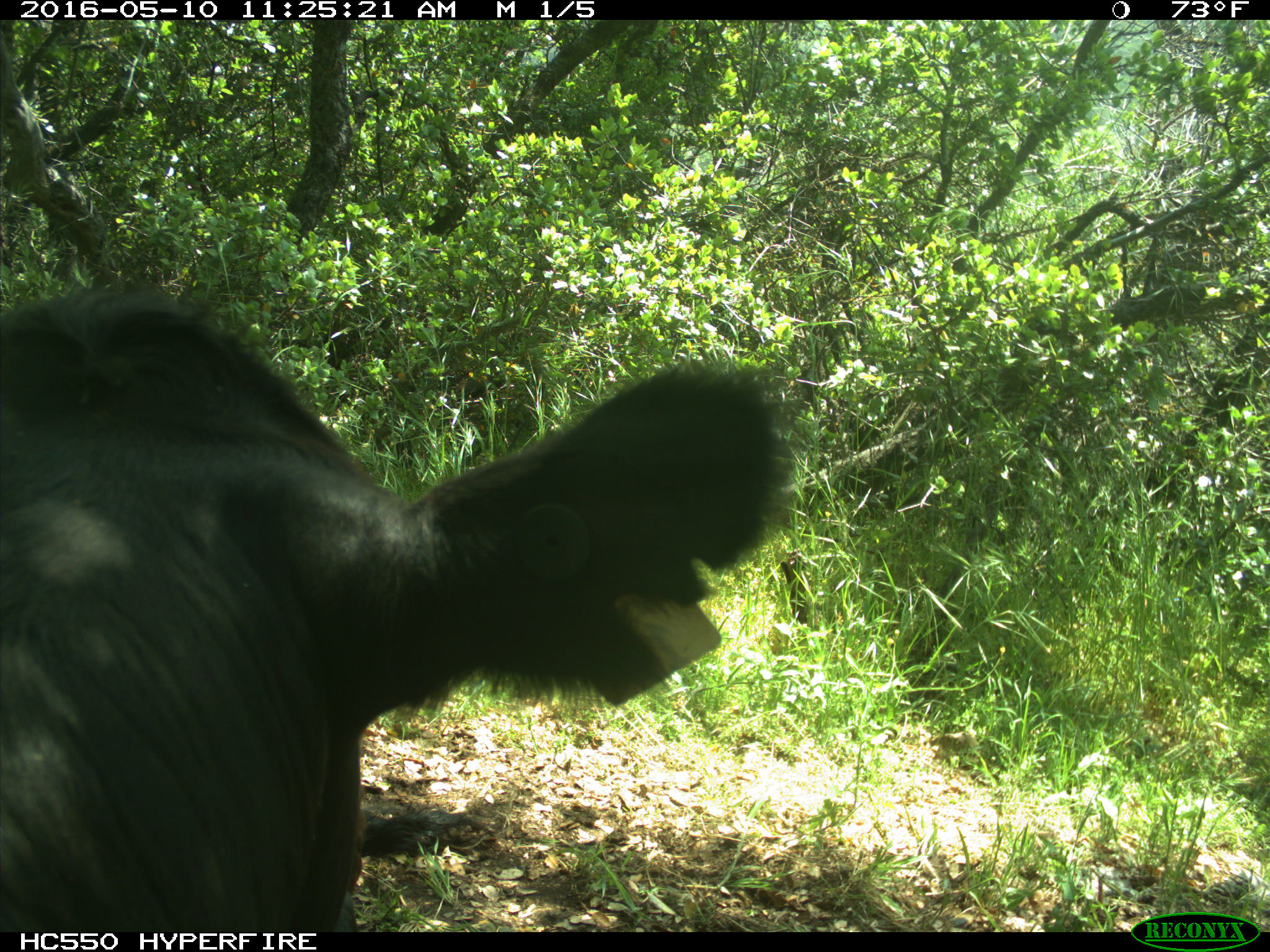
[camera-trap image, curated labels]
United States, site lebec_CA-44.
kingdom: Animalia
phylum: Chordata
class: Mammalia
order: Artiodactyla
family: Bovidae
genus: Bos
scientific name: Bos taurus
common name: domestic cow